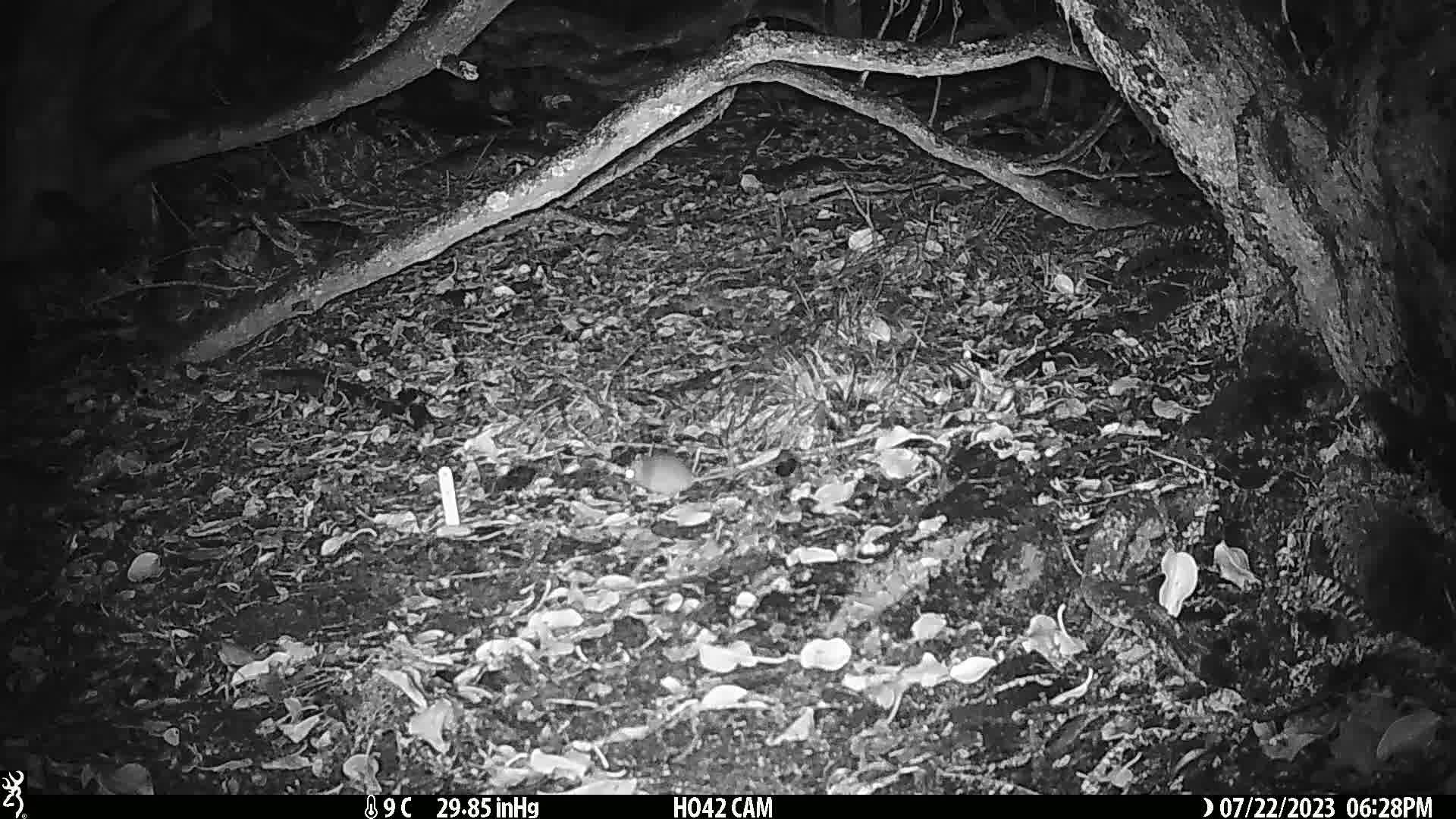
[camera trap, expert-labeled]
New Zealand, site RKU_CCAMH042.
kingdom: Animalia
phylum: Chordata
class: Mammalia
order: Rodentia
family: Muridae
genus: Rattus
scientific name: Rattus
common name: rat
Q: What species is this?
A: Rat (Rattus).